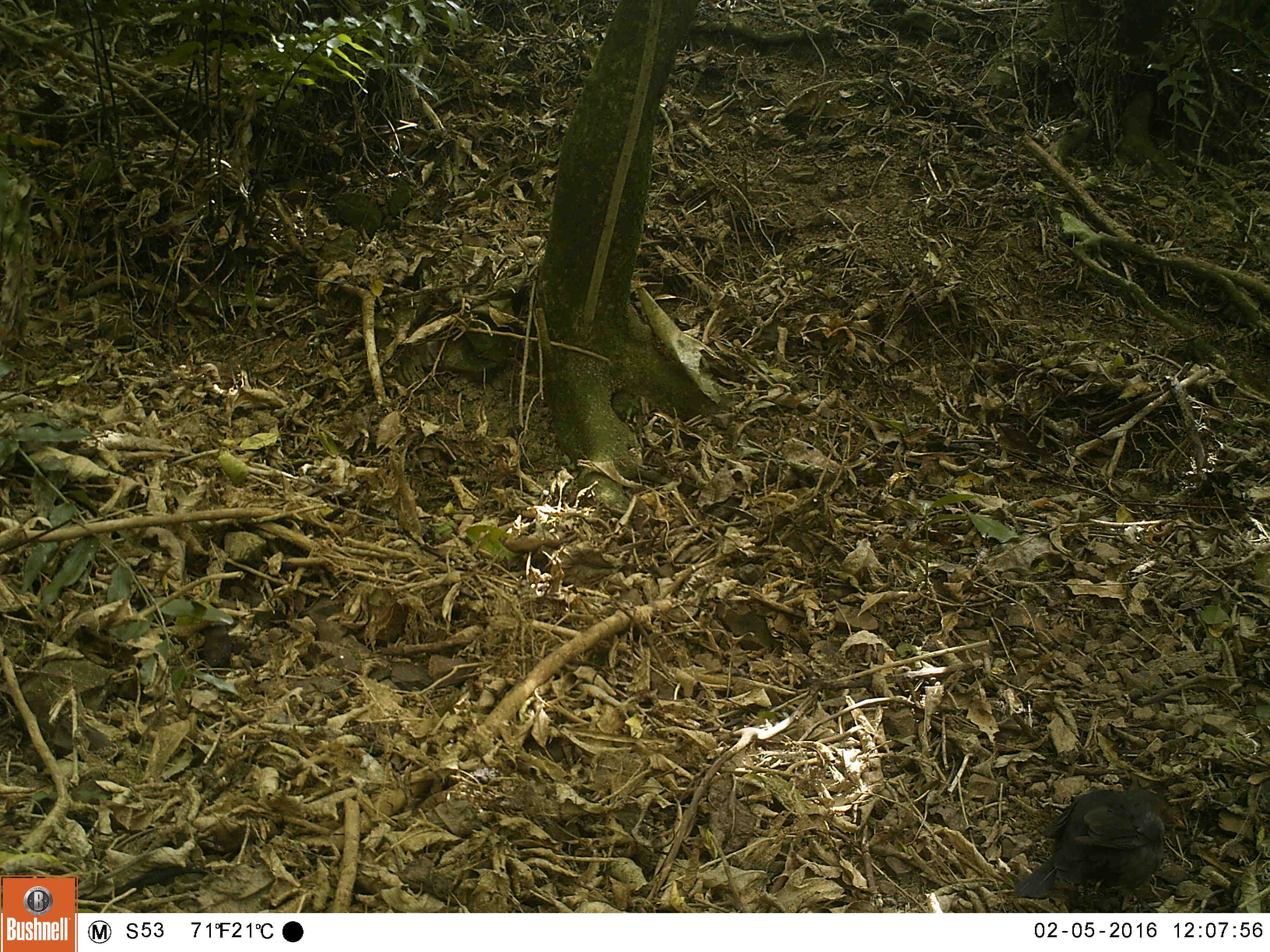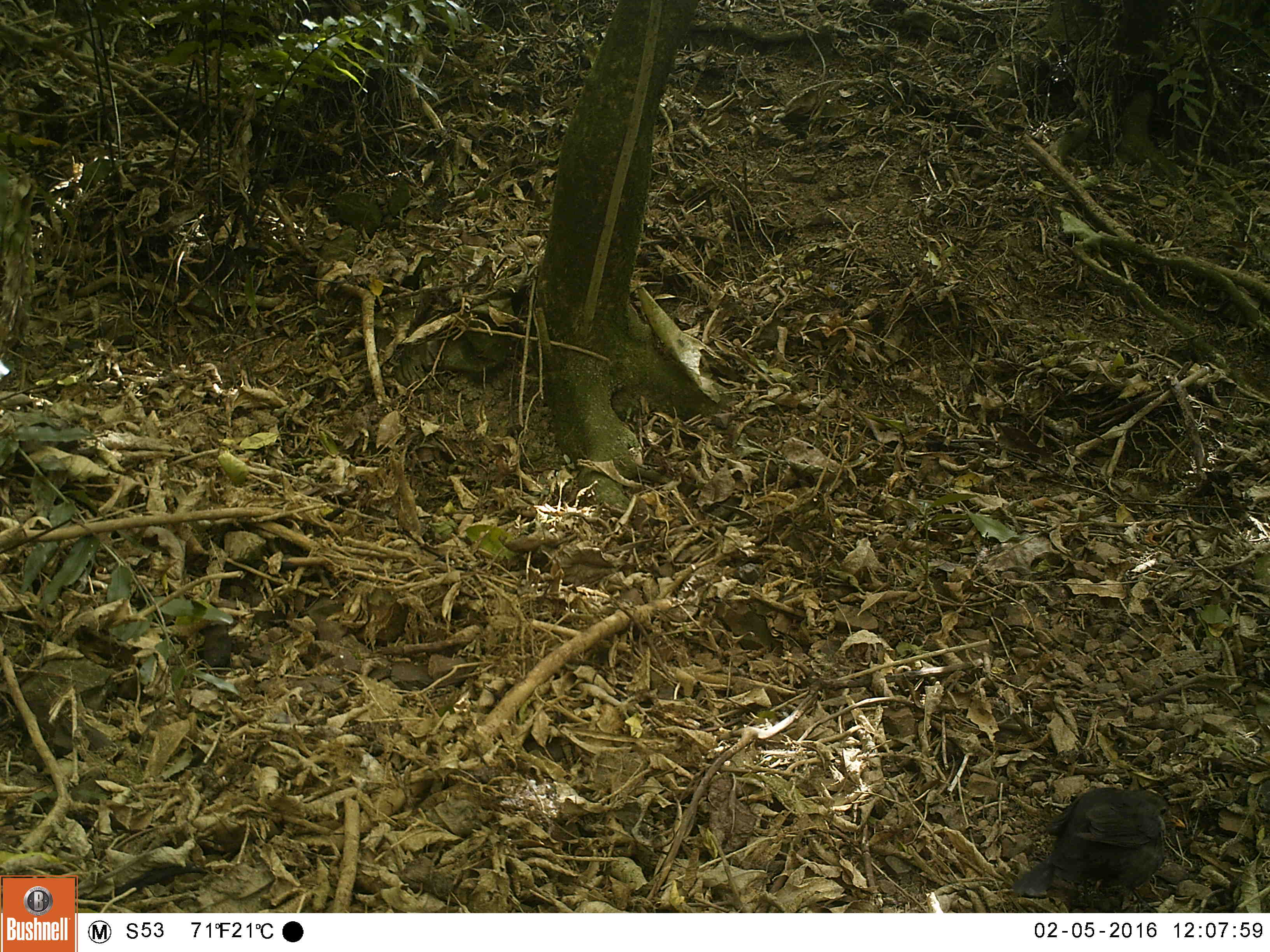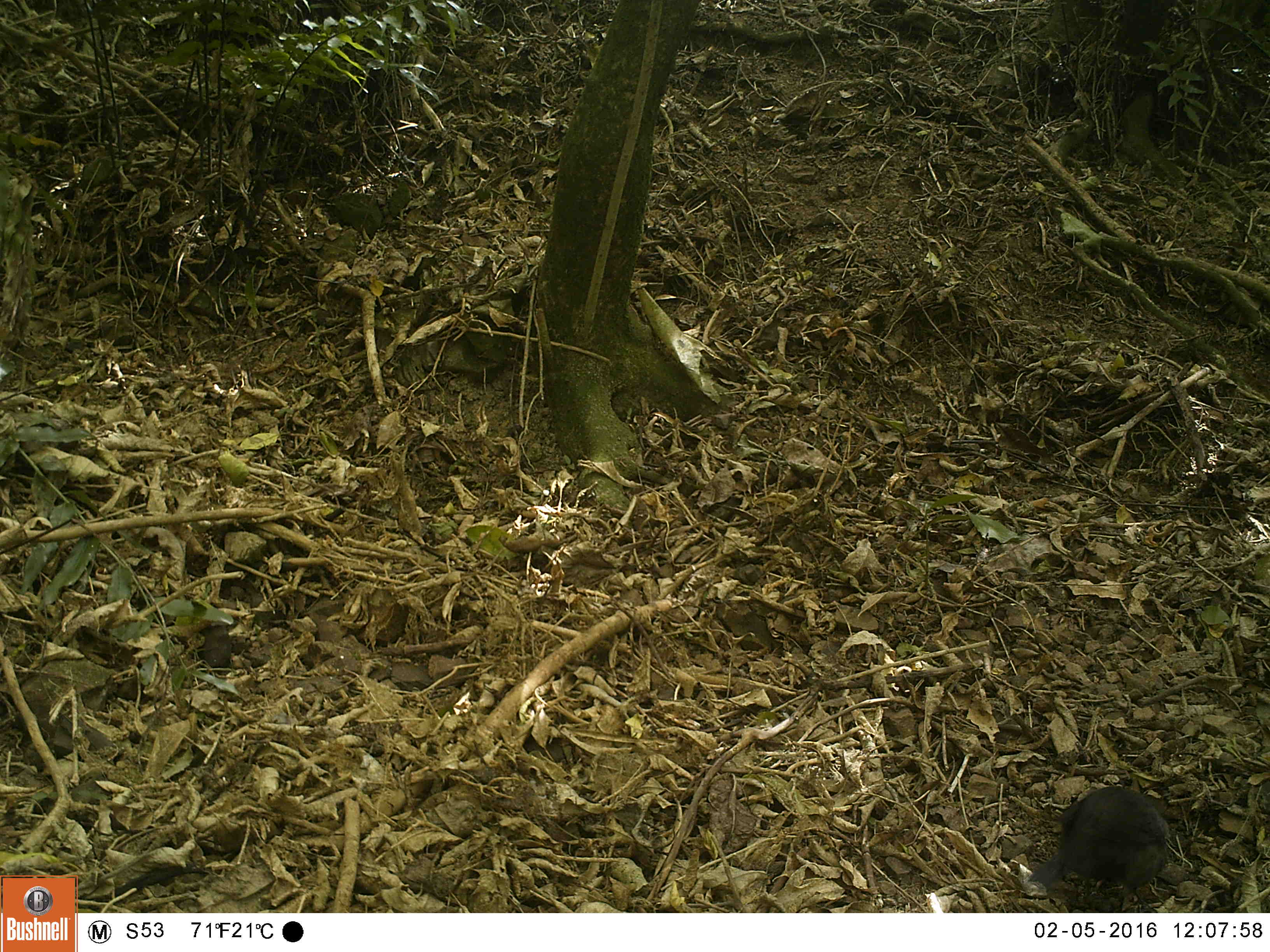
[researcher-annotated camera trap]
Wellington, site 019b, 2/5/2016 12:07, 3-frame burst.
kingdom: Animalia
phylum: Chordata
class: Aves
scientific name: Aves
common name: bird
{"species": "bird (Aves)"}